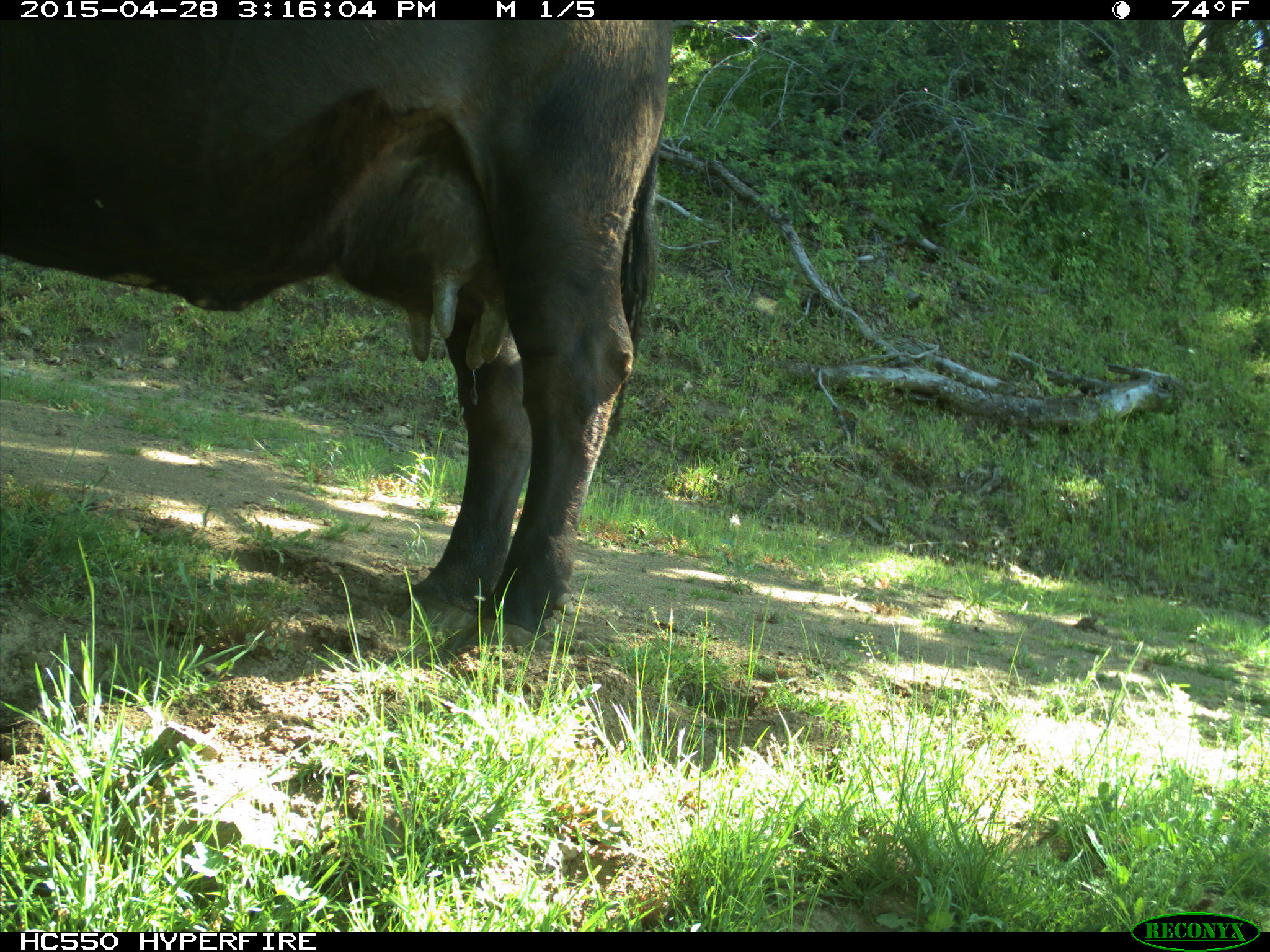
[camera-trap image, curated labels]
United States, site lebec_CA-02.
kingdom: Animalia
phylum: Chordata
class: Mammalia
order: Artiodactyla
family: Bovidae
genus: Bos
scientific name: Bos taurus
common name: domestic cow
Bos taurus (domestic cow).